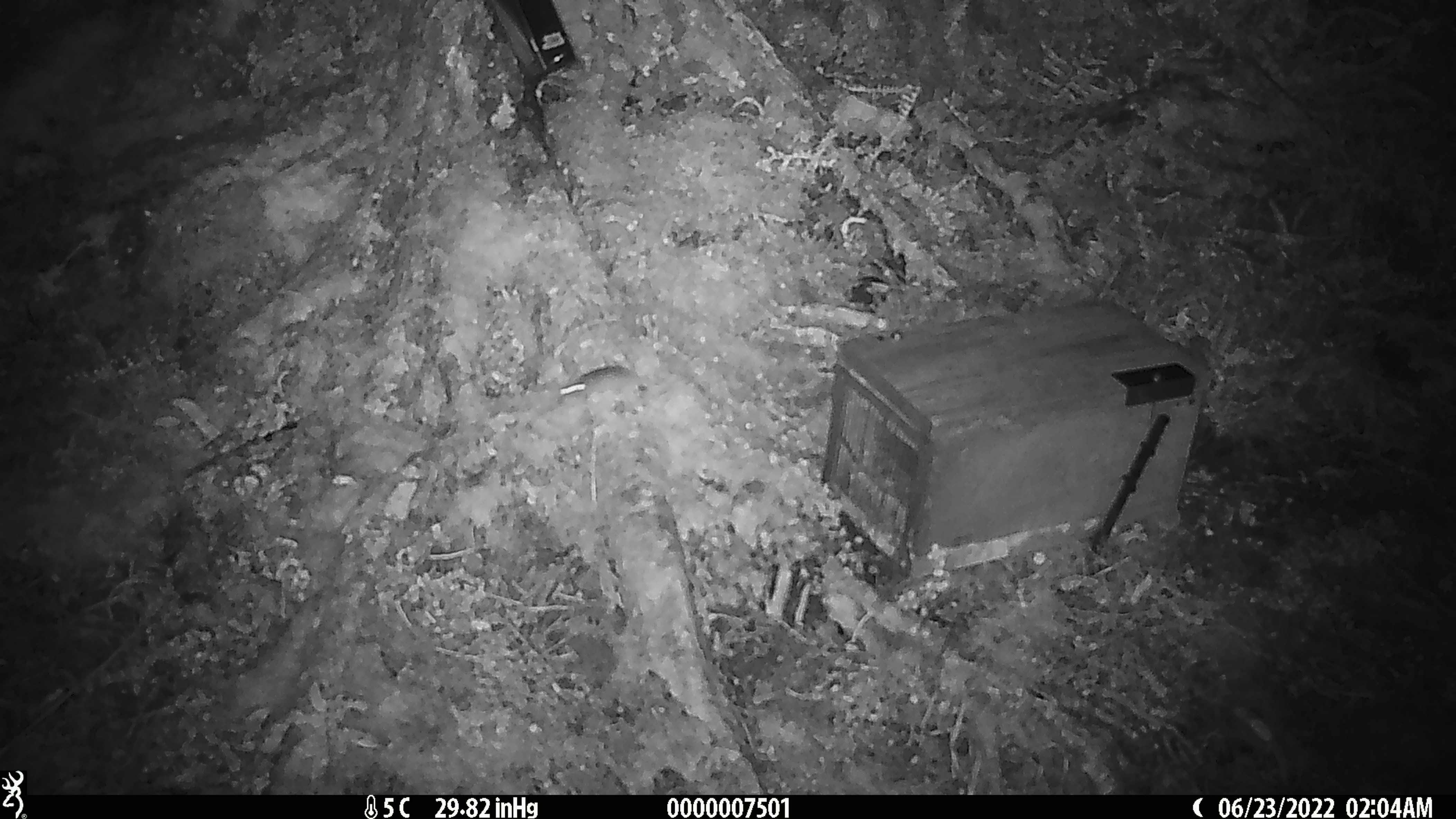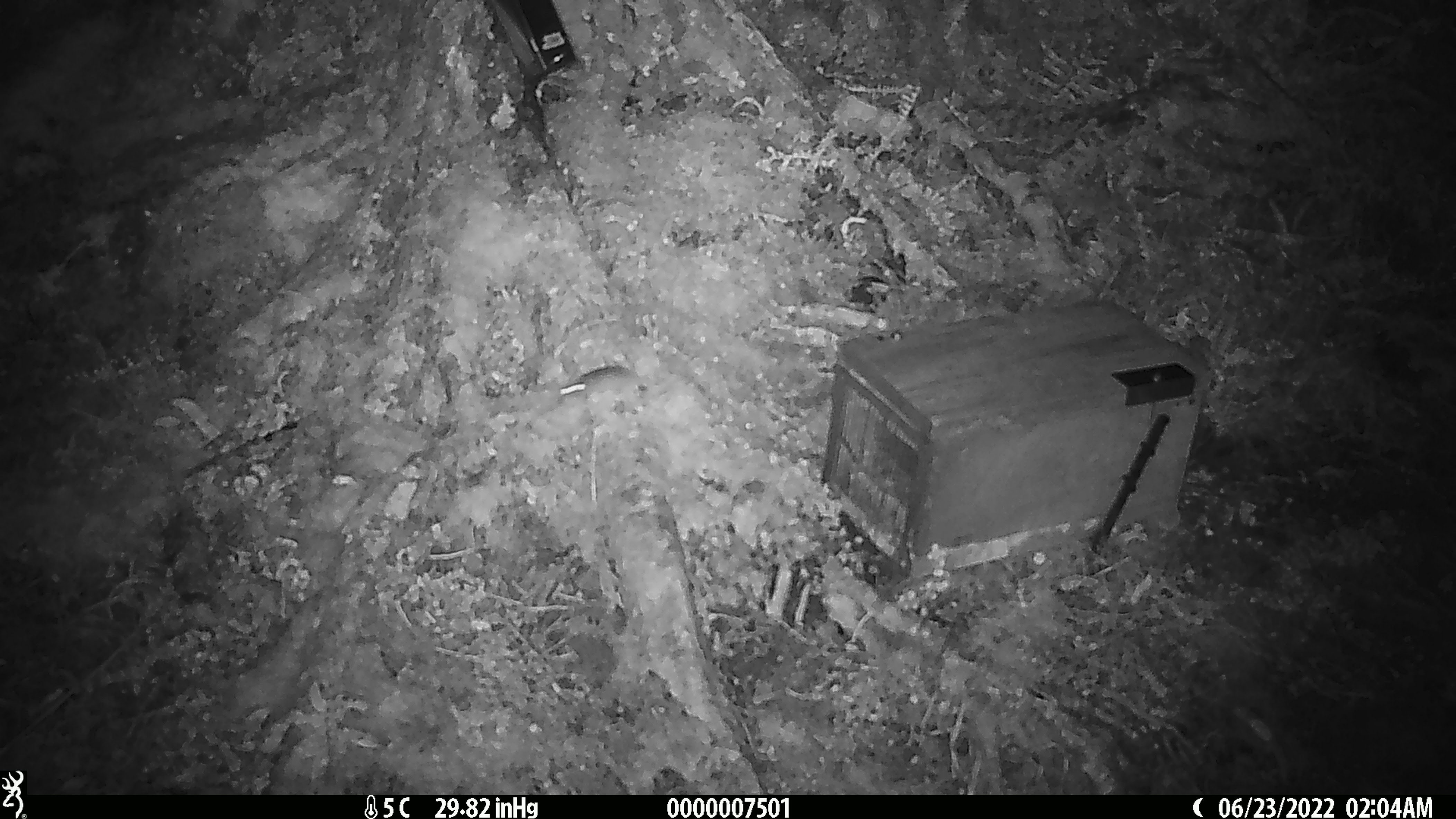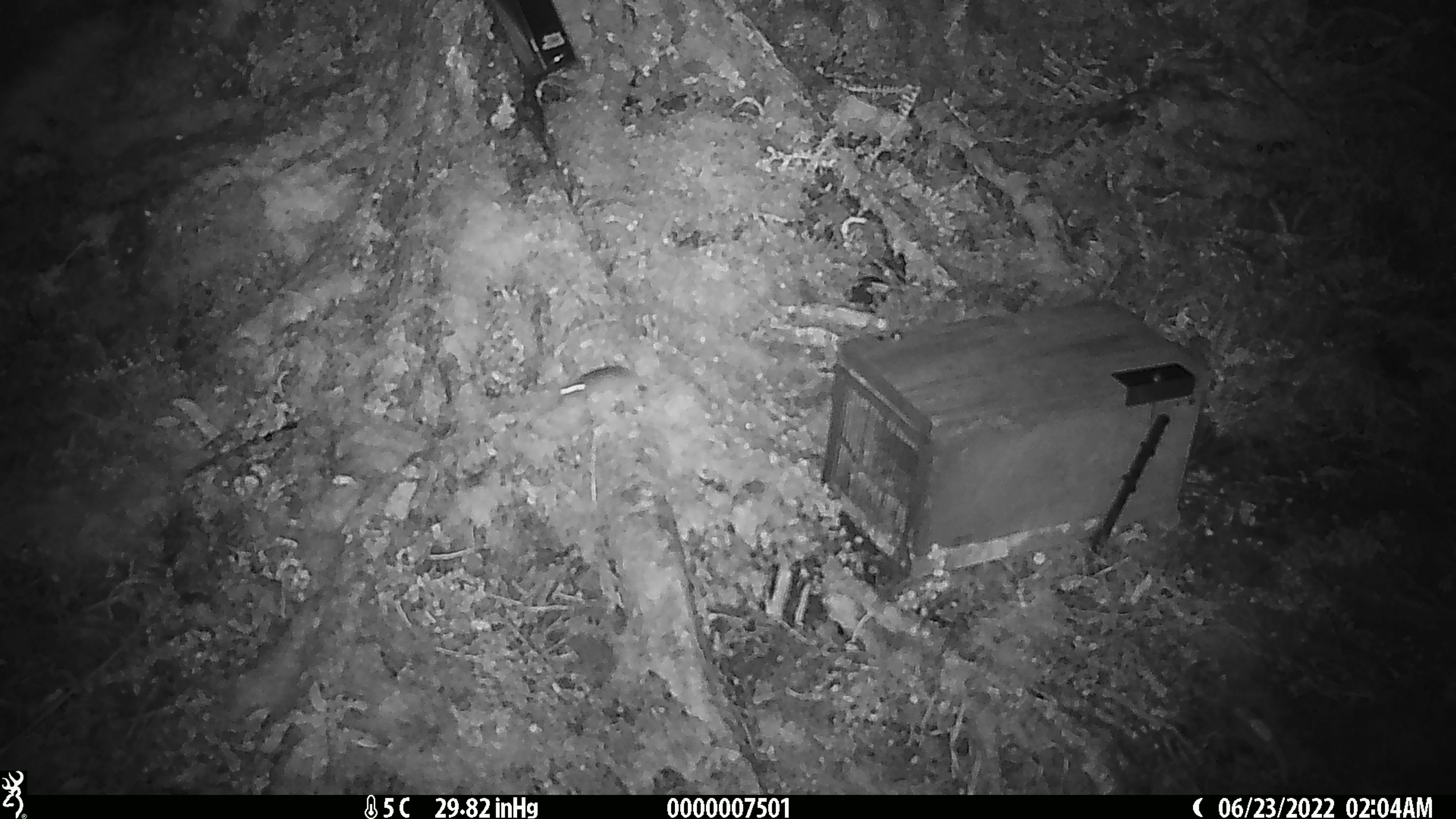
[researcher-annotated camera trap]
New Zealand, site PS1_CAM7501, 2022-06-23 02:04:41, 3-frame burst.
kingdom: Animalia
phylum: Chordata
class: Mammalia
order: Rodentia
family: Muridae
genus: Mus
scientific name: Mus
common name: mouse